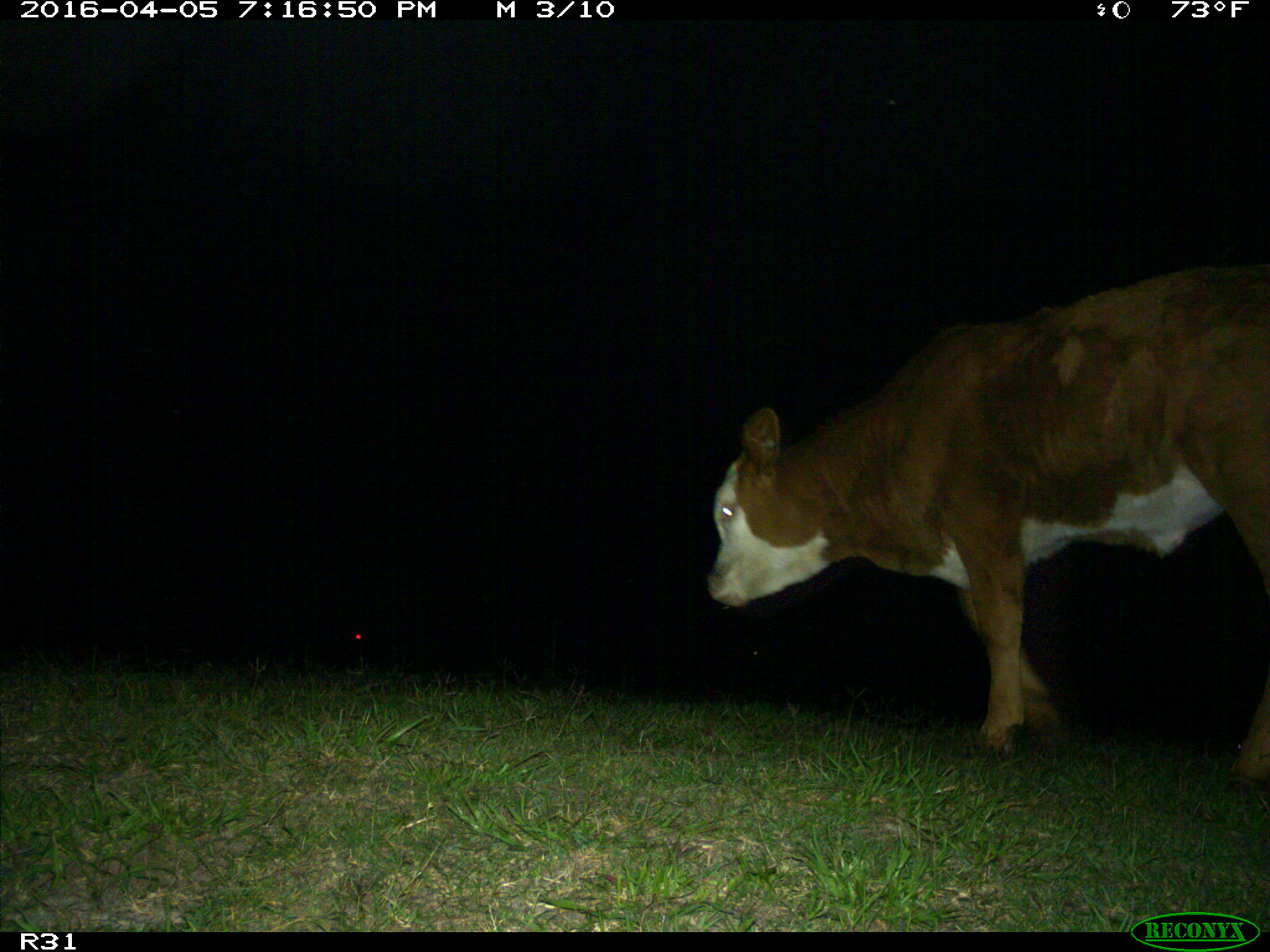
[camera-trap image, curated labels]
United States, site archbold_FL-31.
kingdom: Animalia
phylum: Chordata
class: Mammalia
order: Artiodactyla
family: Bovidae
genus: Bos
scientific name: Bos taurus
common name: domestic cow